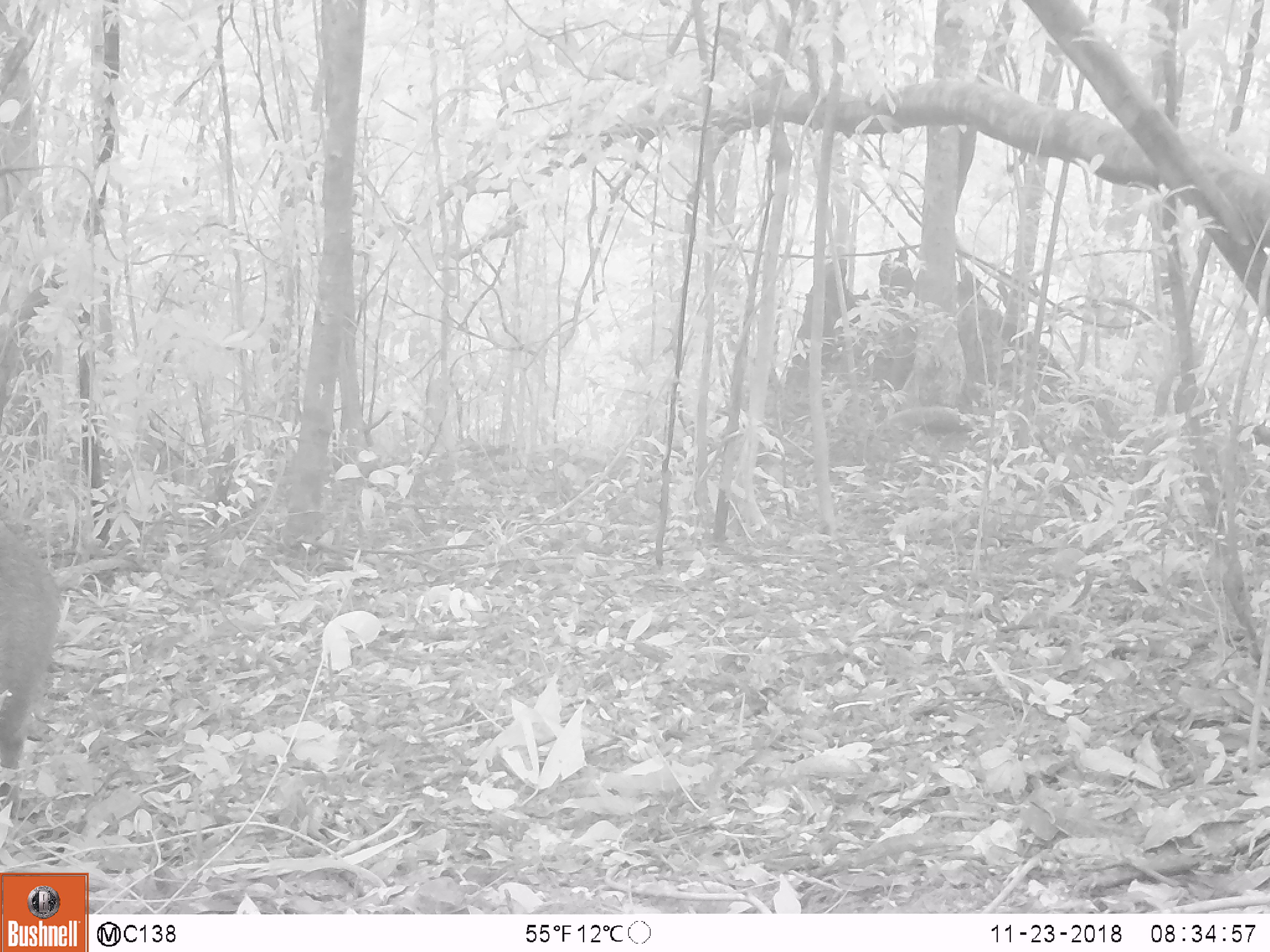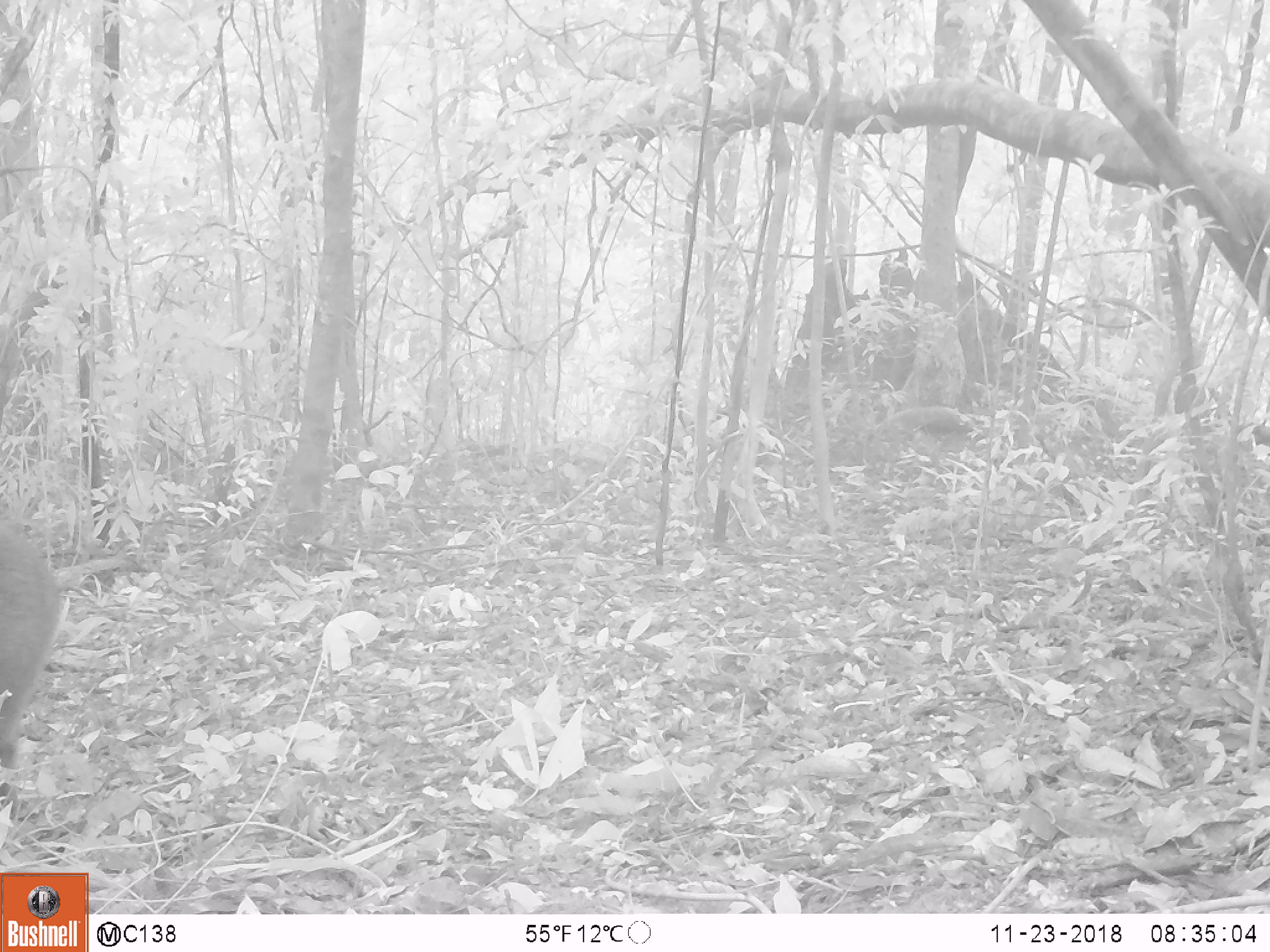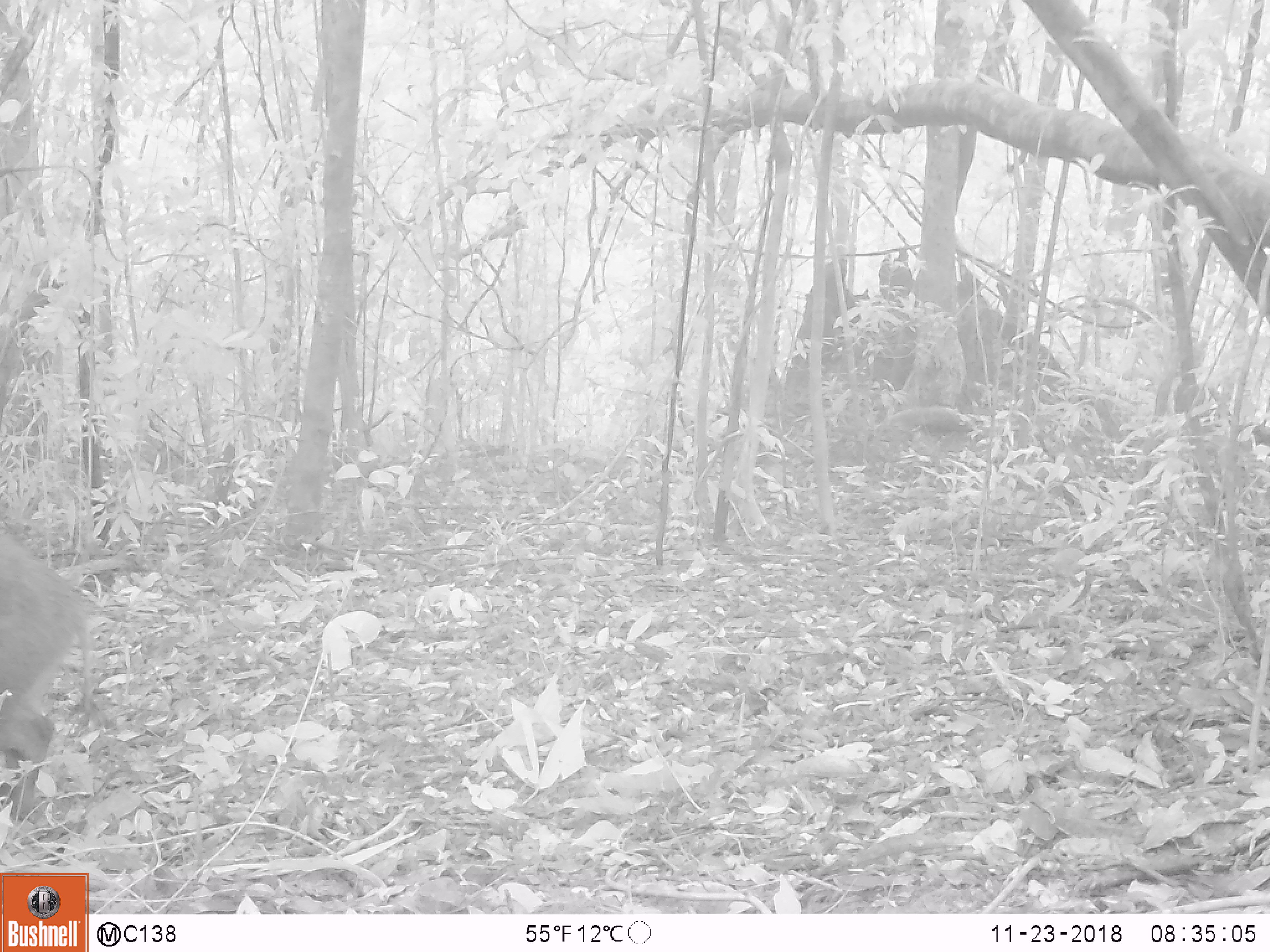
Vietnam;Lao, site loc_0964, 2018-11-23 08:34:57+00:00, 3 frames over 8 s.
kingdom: Animalia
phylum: Chordata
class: Mammalia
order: Artiodactyla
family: Suidae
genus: Sus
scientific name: Sus scrofa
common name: eurasian wild pig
Eurasian wild pig (Sus scrofa). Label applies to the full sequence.